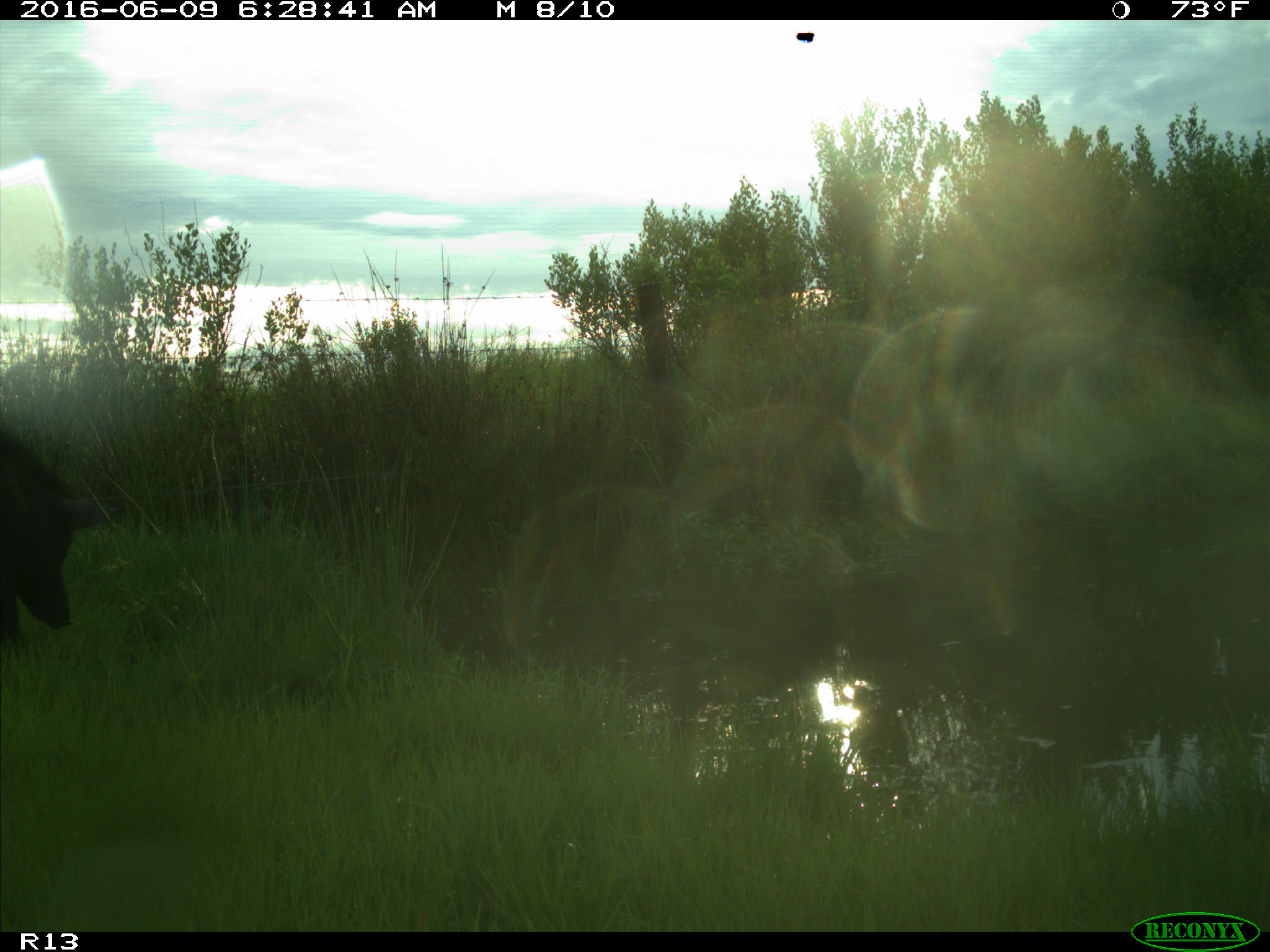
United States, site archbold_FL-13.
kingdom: Animalia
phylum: Chordata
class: Mammalia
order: Artiodactyla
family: Suidae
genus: Sus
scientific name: Sus scrofa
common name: wild boar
Sus scrofa (wild boar).